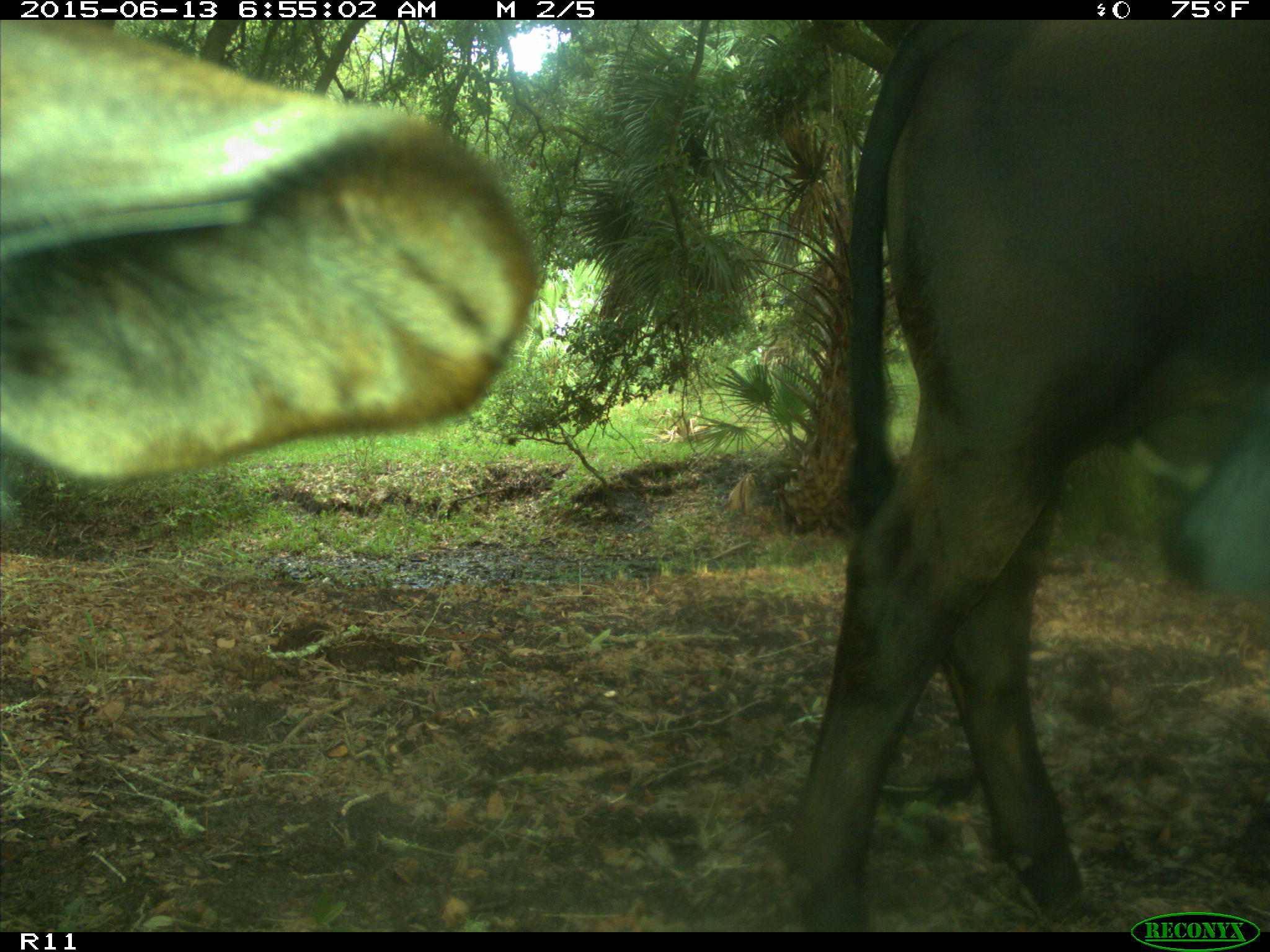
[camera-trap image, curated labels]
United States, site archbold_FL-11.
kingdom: Animalia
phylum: Chordata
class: Mammalia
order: Artiodactyla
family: Bovidae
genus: Bos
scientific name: Bos taurus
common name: domestic cow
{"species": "Bos taurus (domestic cow)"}